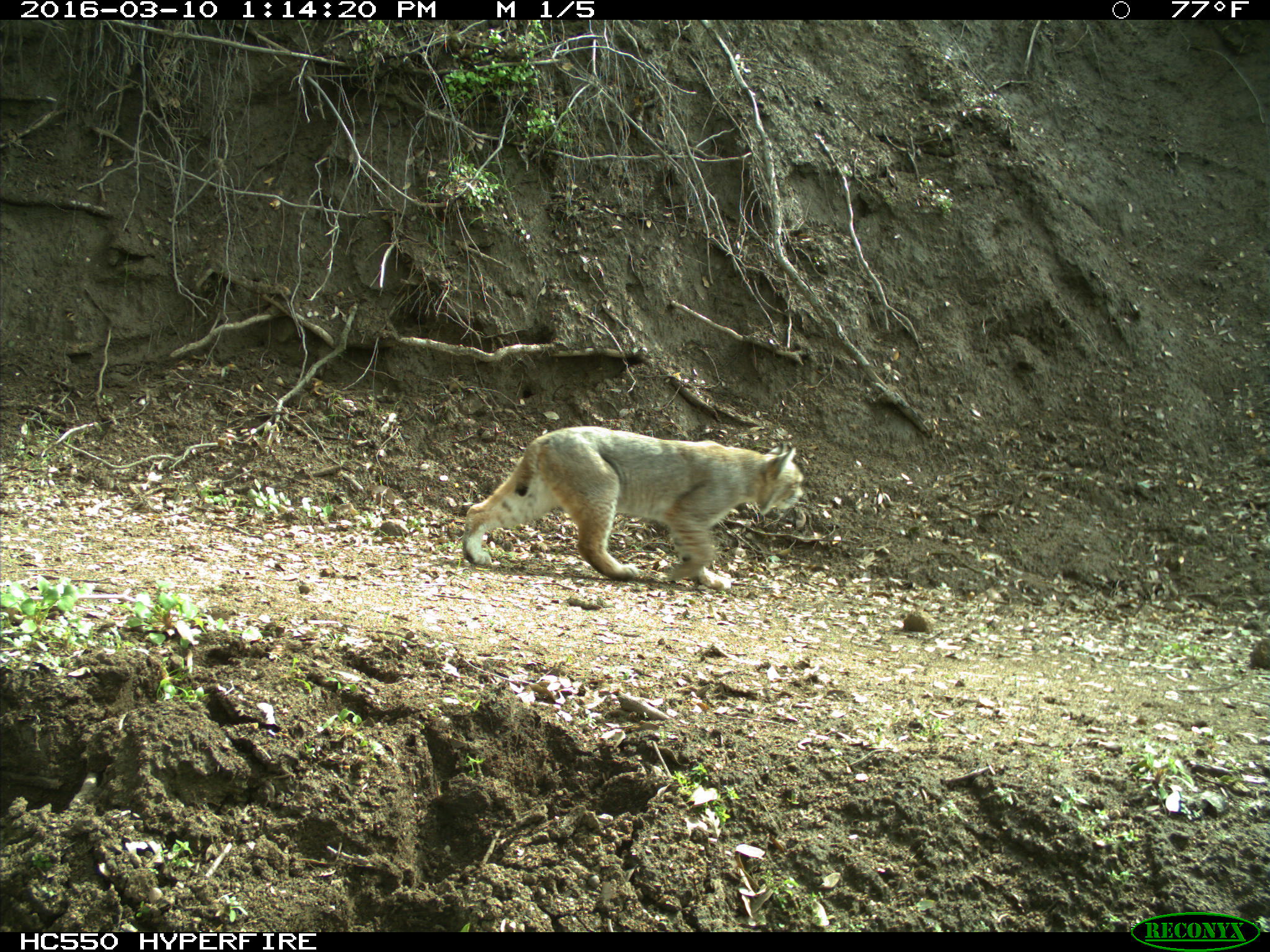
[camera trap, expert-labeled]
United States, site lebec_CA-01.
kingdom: Animalia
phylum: Chordata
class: Mammalia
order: Carnivora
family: Felidae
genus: Lynx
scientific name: Lynx rufus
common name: bobcat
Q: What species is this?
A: Lynx rufus (bobcat).